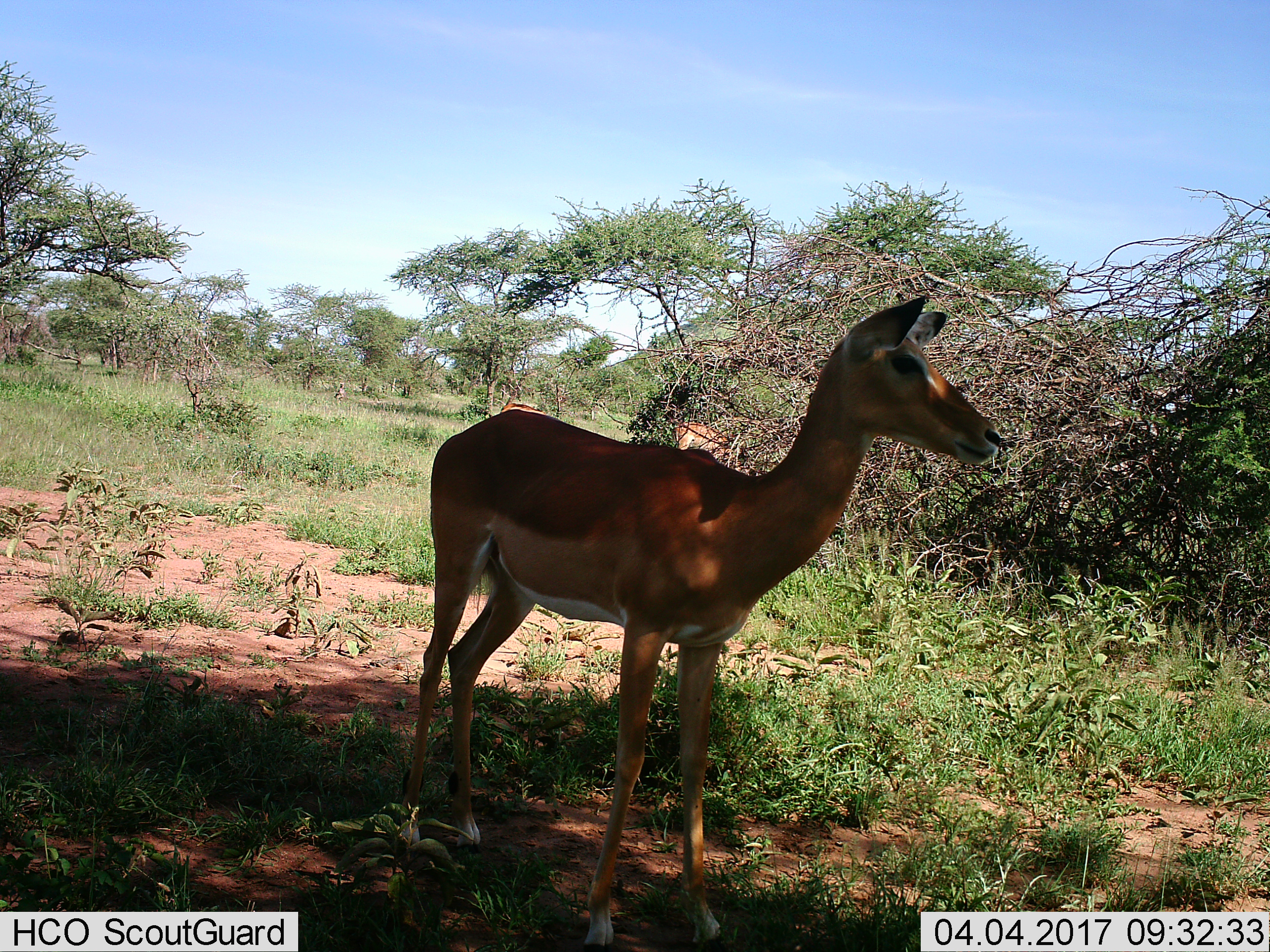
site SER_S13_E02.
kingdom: Animalia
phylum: Chordata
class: Mammalia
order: Artiodactyla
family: Bovidae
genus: Aepyceros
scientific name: Aepyceros melampus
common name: impala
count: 3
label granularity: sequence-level